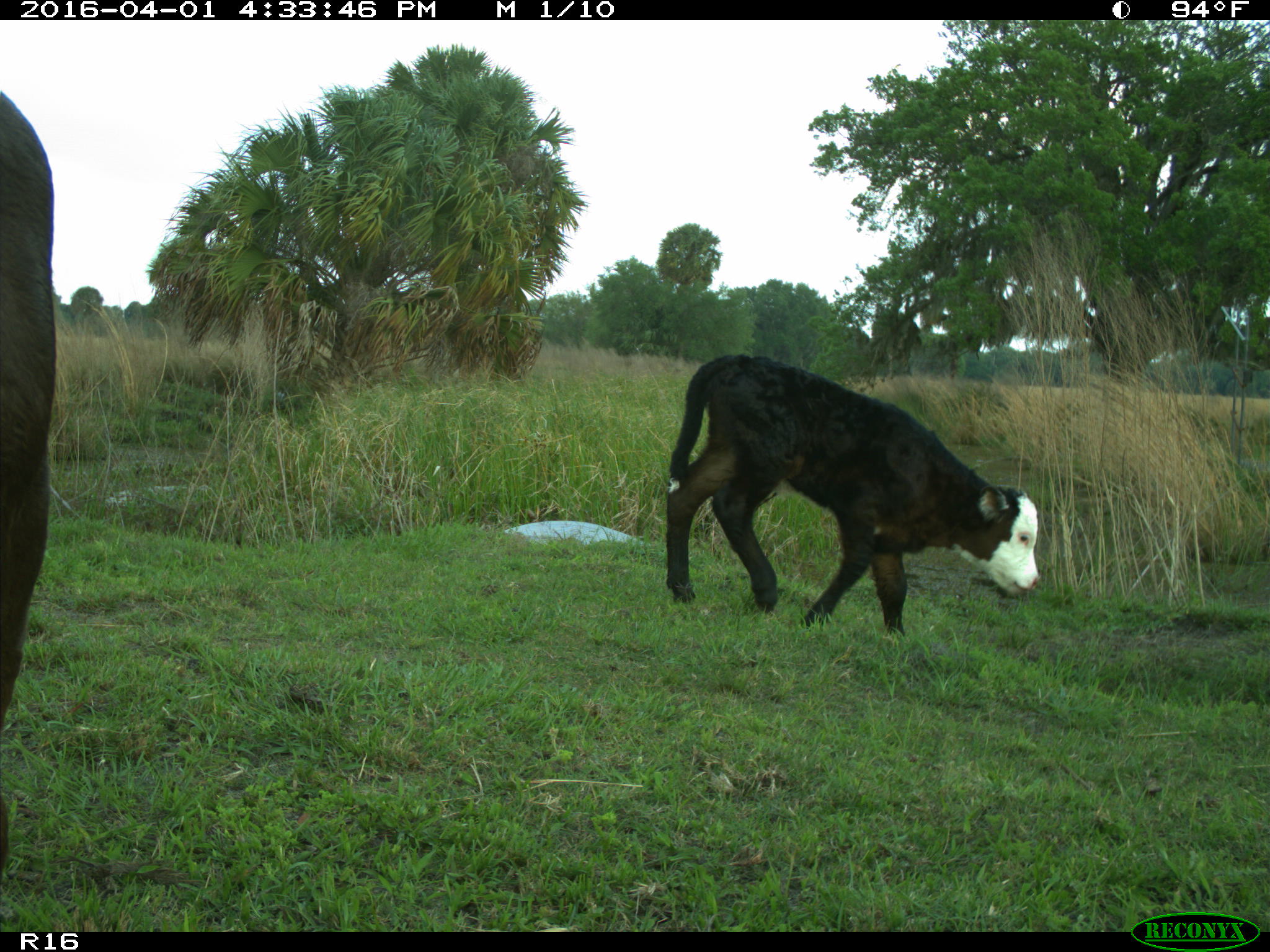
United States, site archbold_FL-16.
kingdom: Animalia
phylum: Chordata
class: Mammalia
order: Artiodactyla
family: Bovidae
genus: Bos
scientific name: Bos taurus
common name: domestic cow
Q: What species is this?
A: Bos taurus (domestic cow).